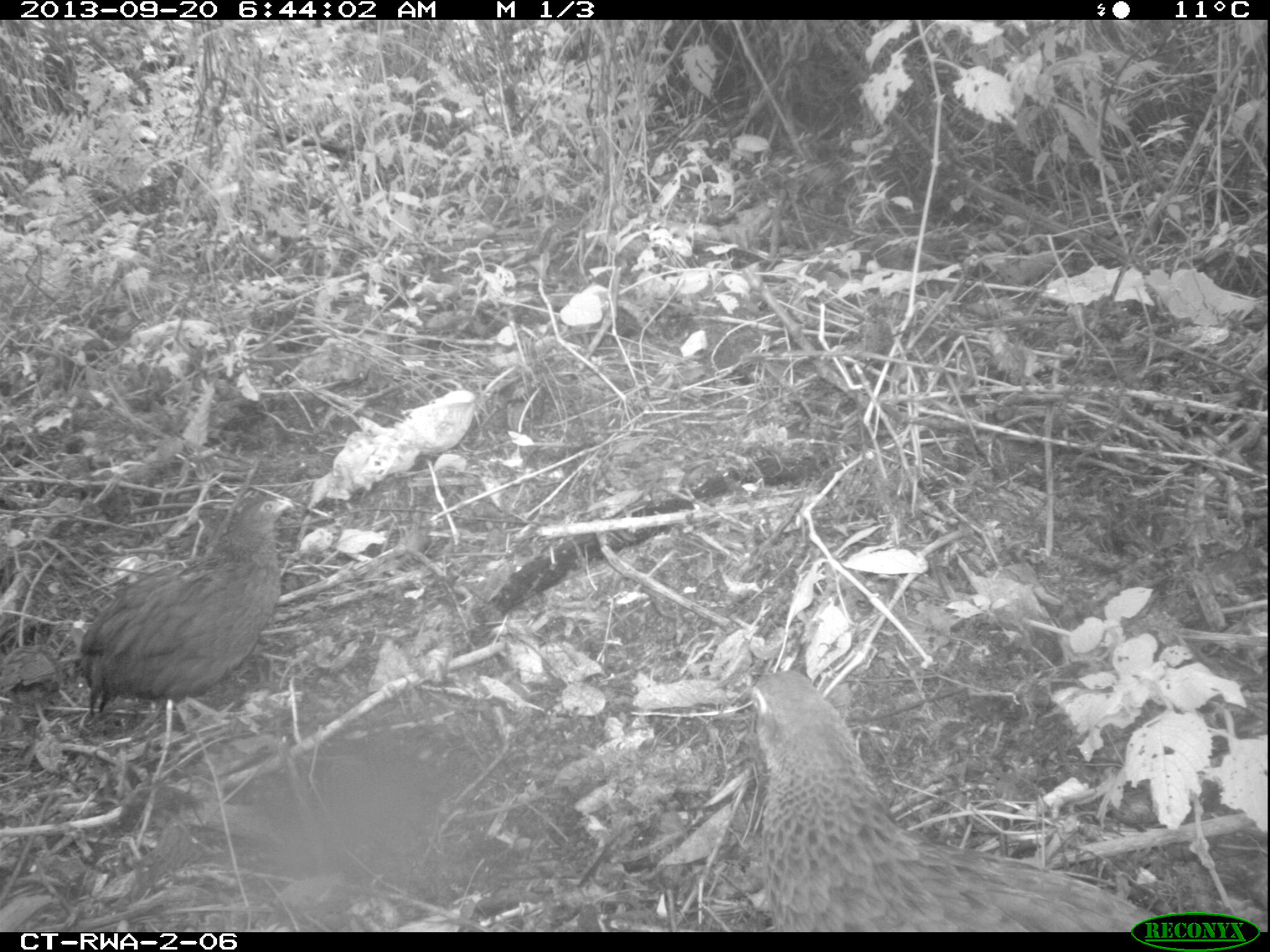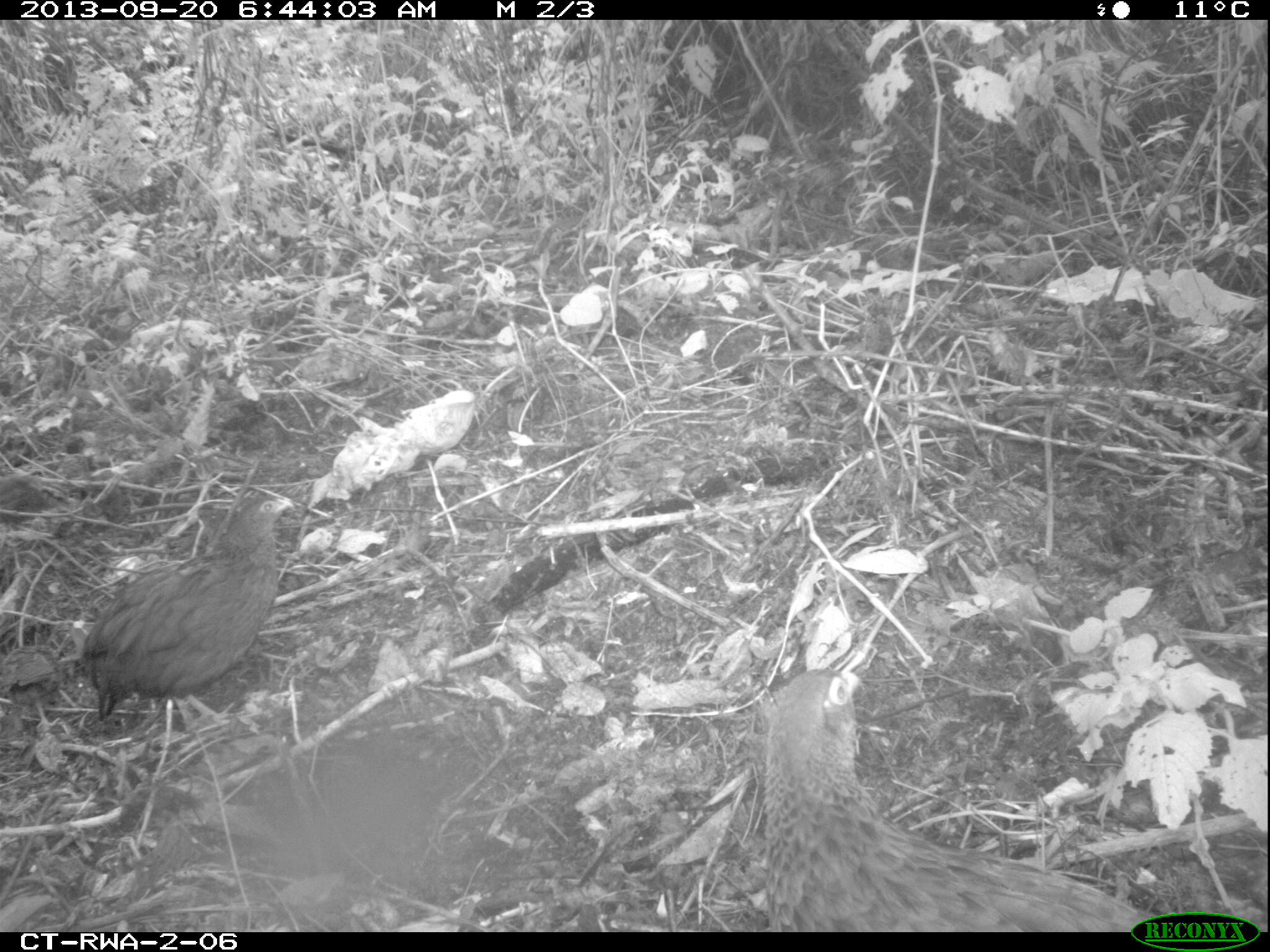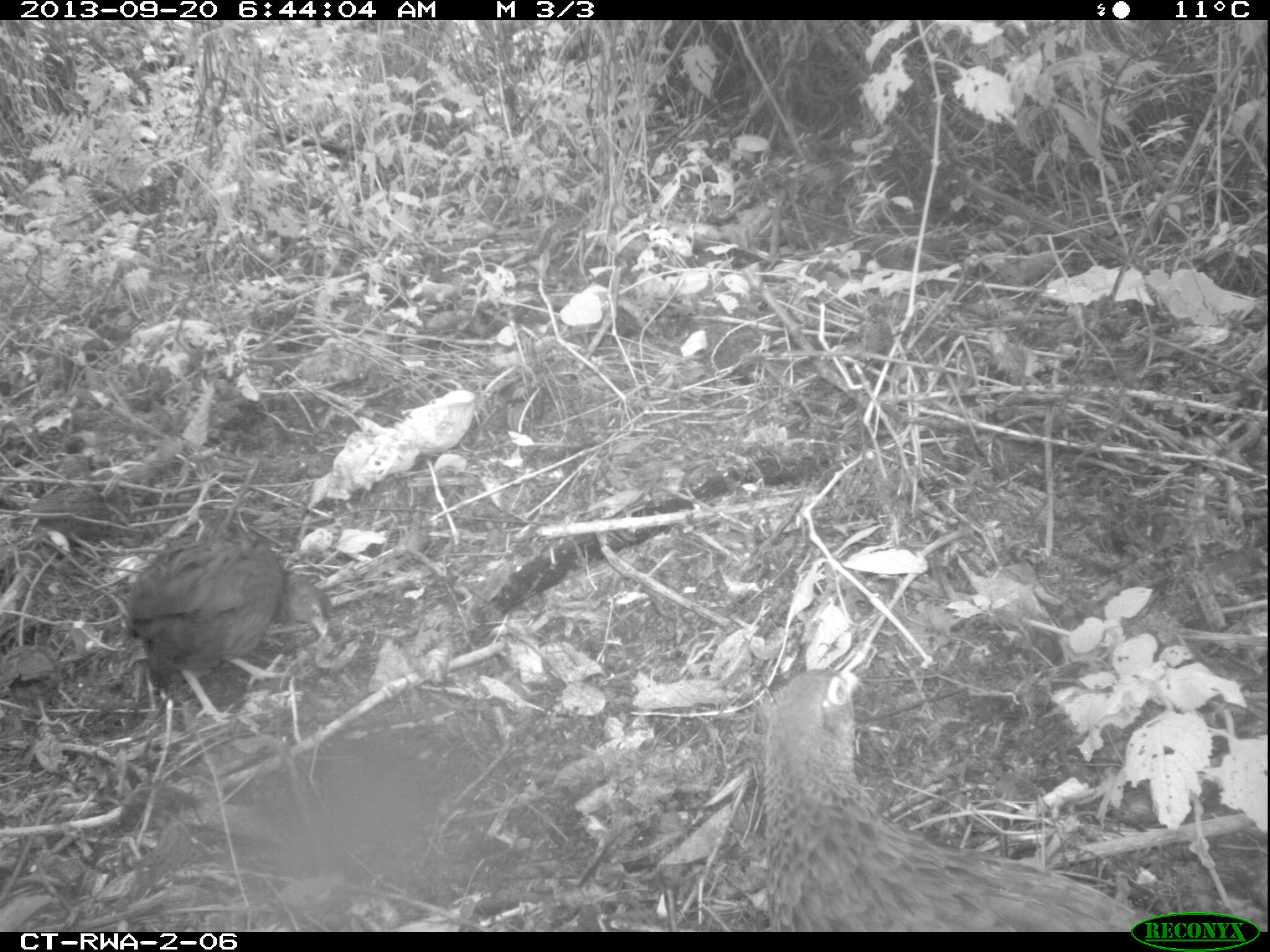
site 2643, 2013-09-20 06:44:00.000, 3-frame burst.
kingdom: Animalia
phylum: Chordata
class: Aves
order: Galliformes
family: Phasianidae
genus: Pternistis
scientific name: Pternistis nobilis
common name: handsome francolin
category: francolinus nobilis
Francolinus nobilis (handsome francolin) (Pternistis nobilis), count 5.